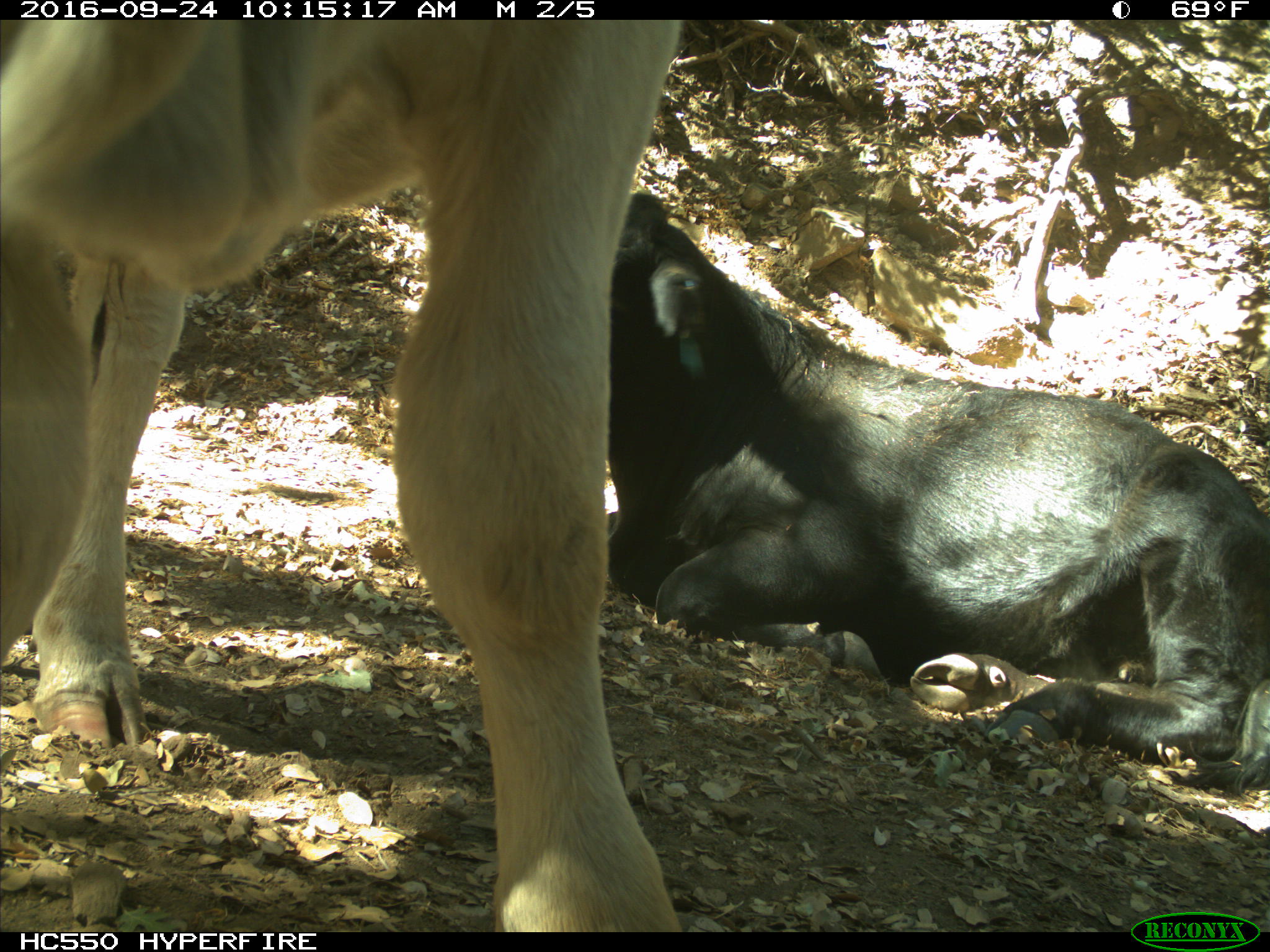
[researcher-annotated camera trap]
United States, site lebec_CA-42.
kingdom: Animalia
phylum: Chordata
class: Mammalia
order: Artiodactyla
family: Bovidae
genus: Bos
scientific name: Bos taurus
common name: domestic cow